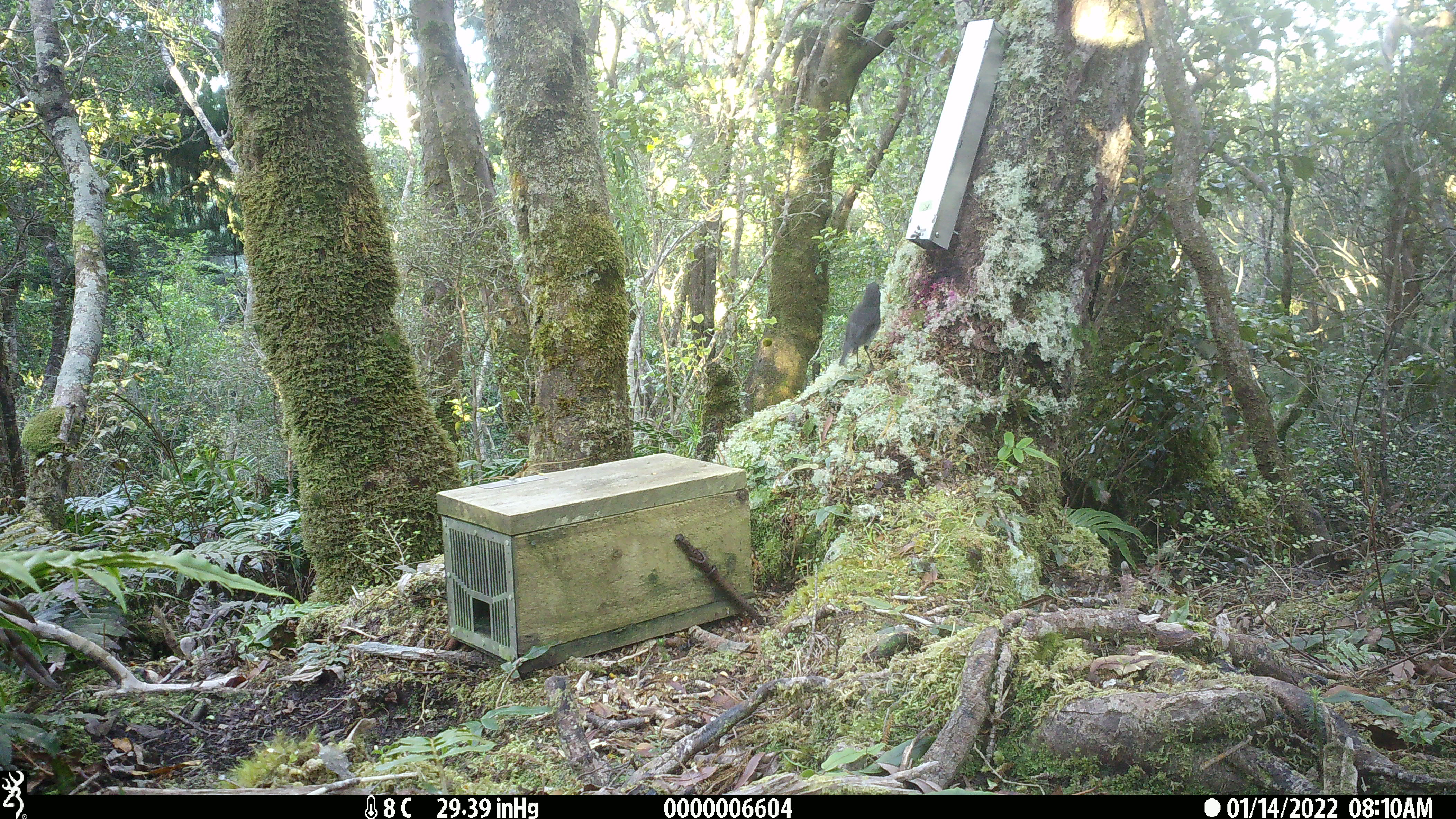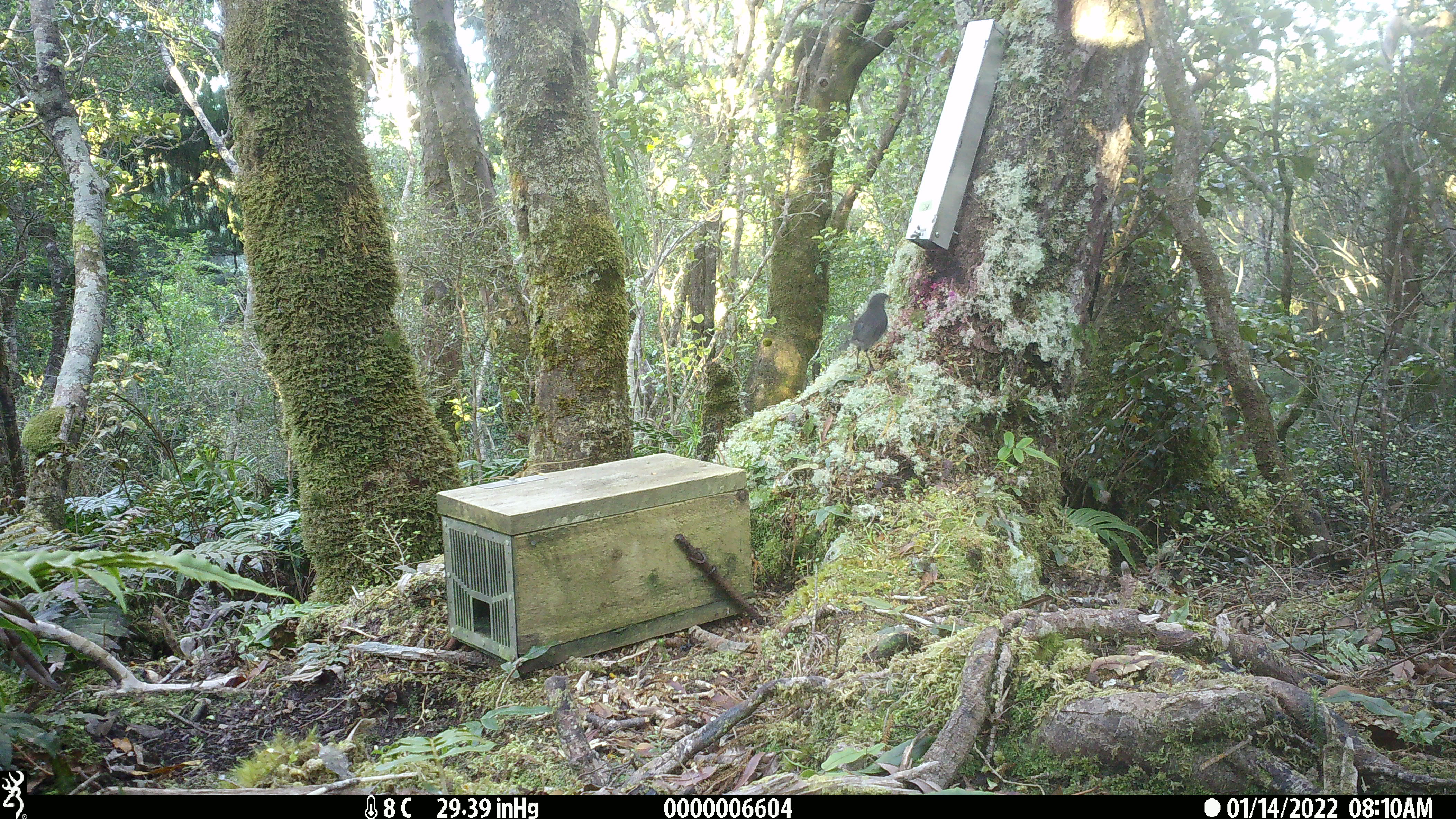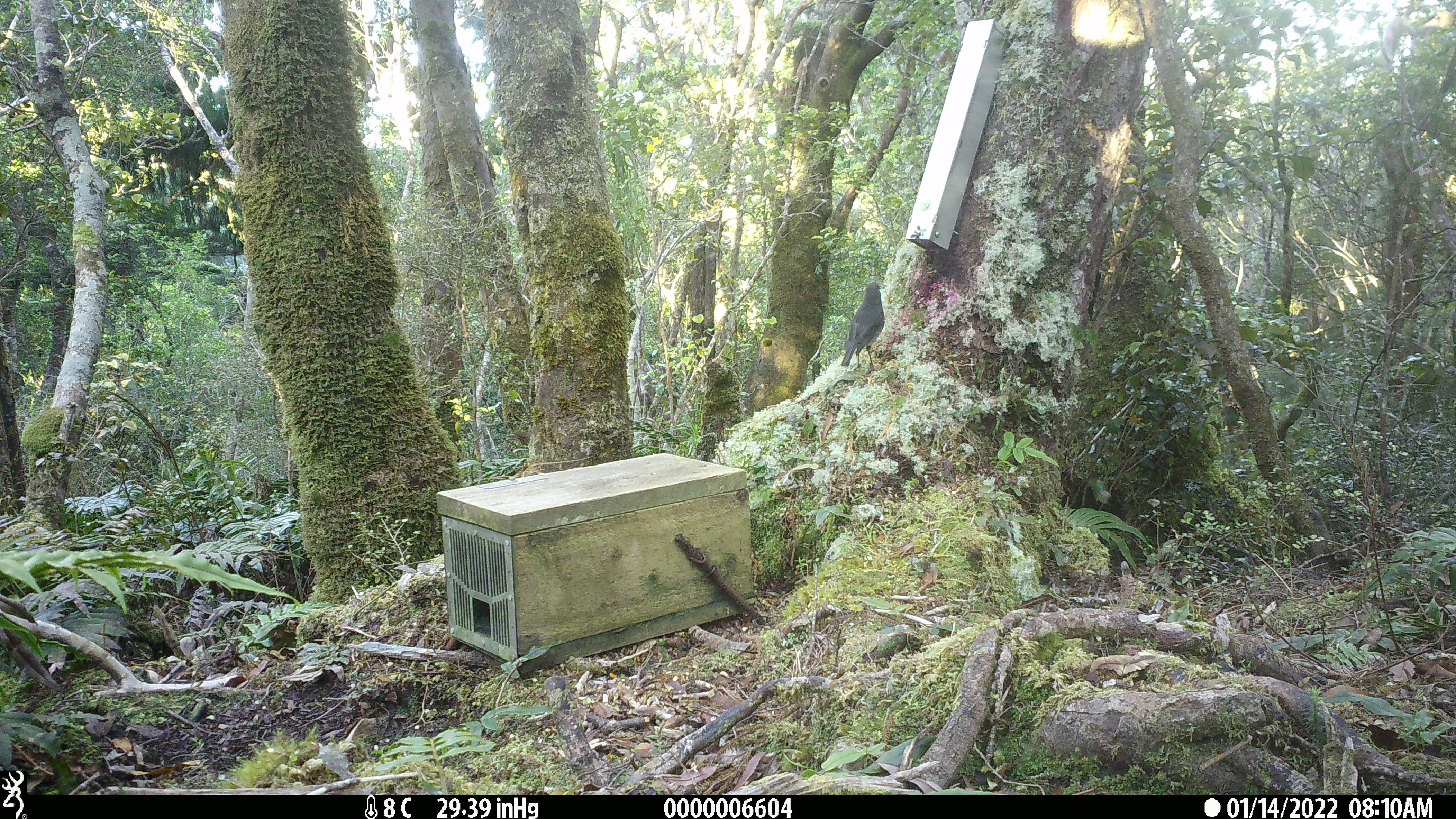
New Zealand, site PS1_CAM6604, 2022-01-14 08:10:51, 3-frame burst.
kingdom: Animalia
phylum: Chordata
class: Aves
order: Passeriformes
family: Petroicidae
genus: Petroica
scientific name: Petroica australis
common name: new zealand robin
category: robin